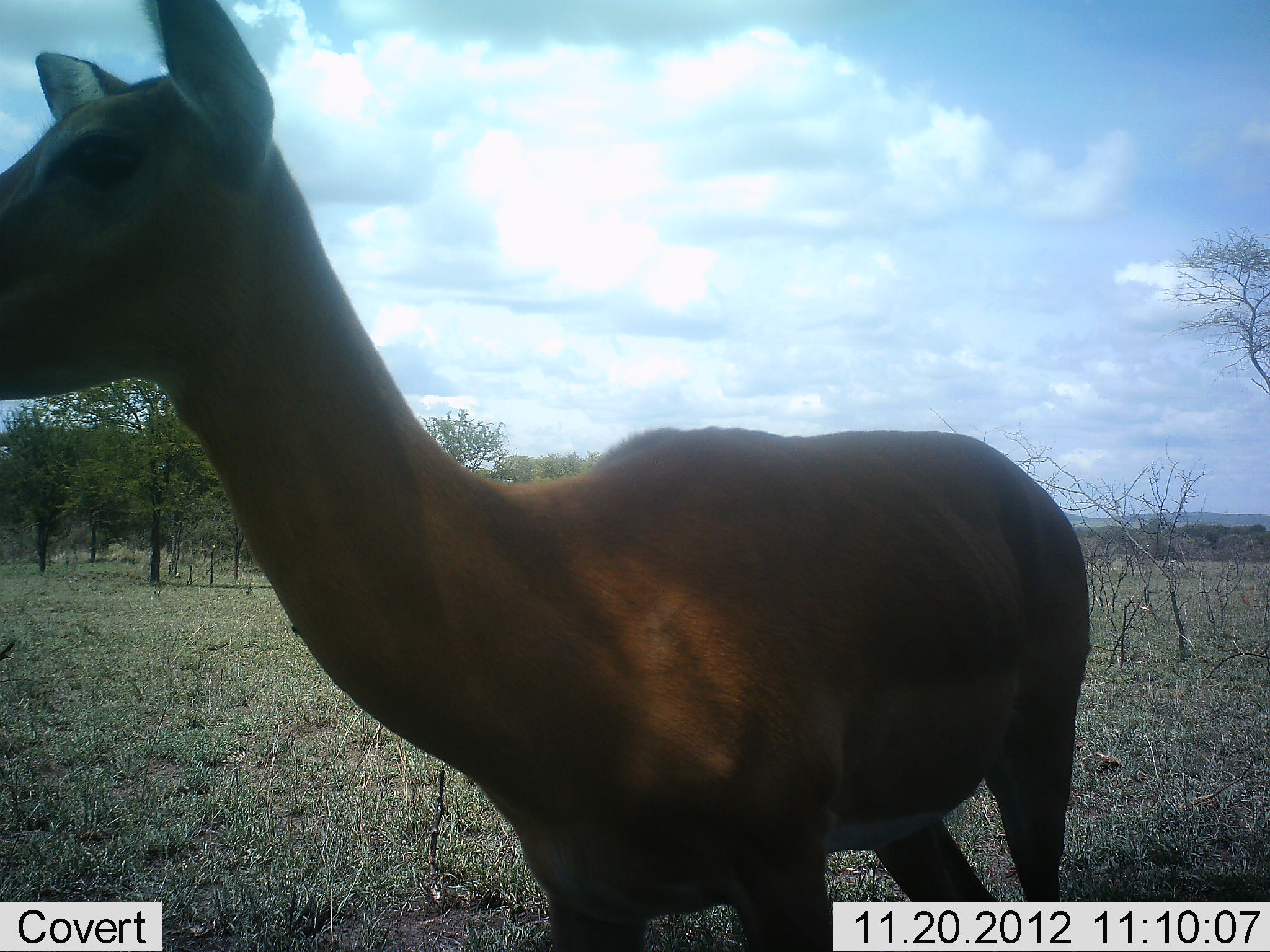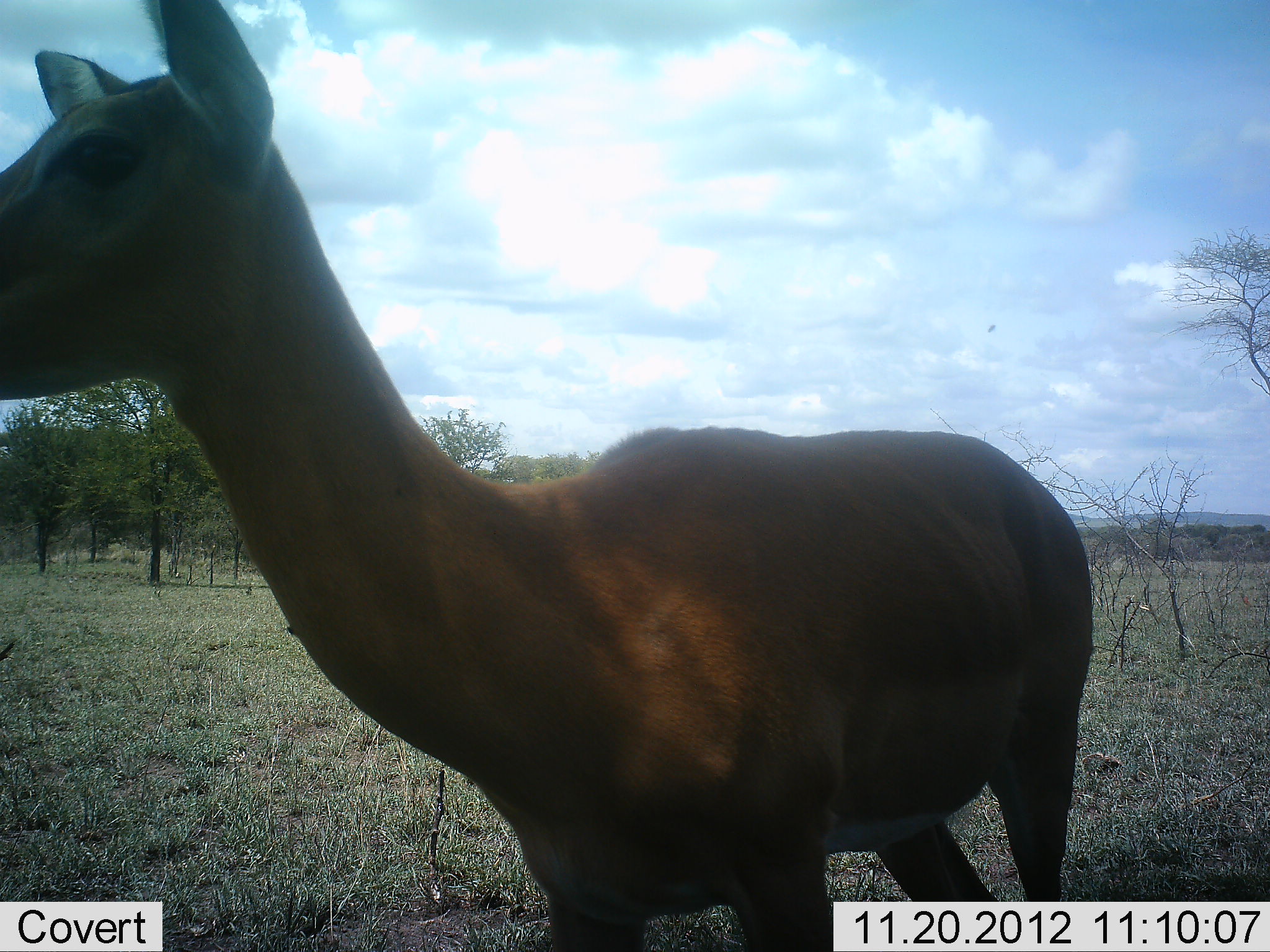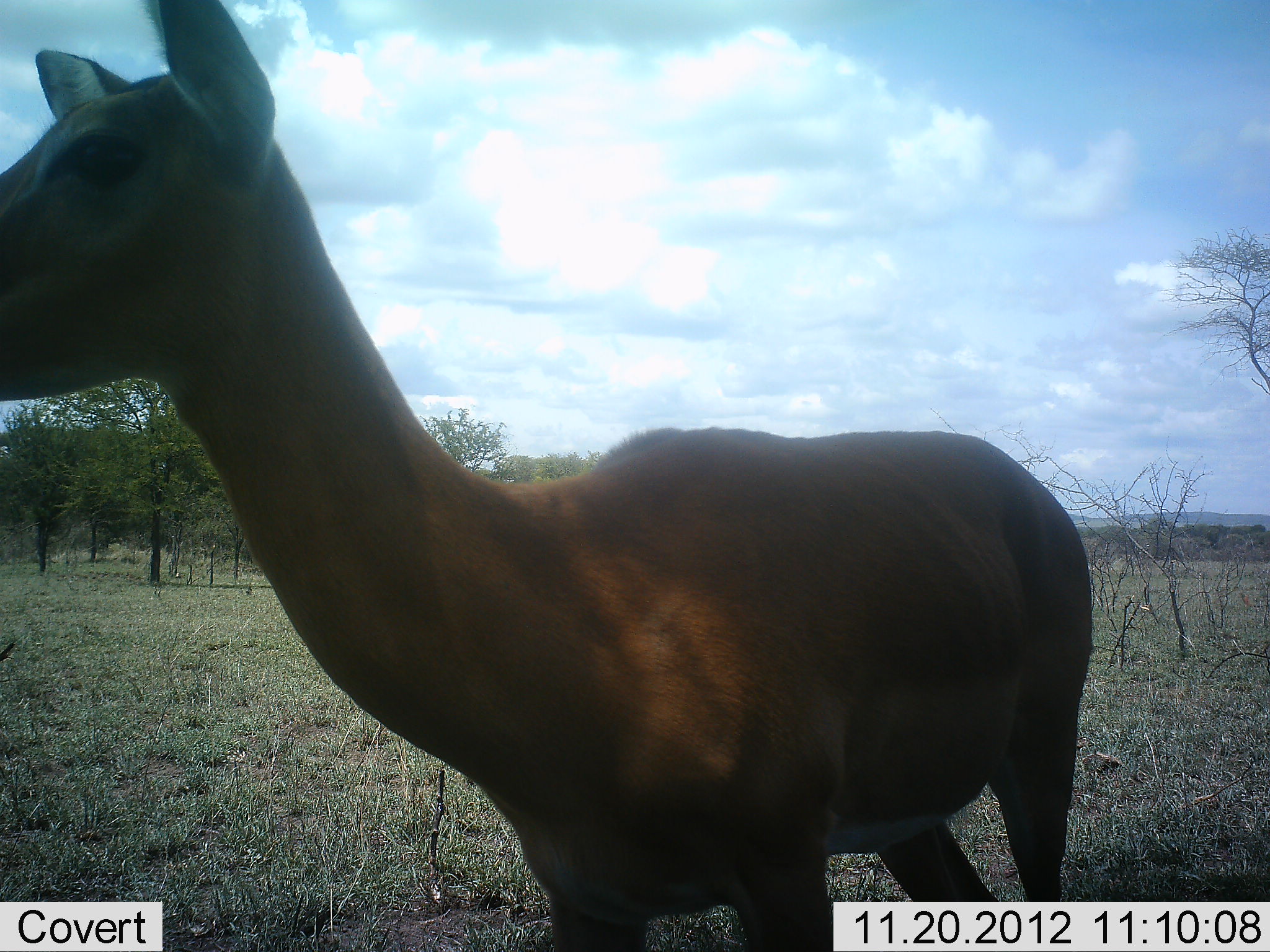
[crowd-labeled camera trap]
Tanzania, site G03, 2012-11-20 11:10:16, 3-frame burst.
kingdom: Animalia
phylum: Chordata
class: Mammalia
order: Artiodactyla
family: Bovidae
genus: Aepyceros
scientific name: Aepyceros melampus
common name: impala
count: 1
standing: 100%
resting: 0%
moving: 0%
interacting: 0%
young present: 0%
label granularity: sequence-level